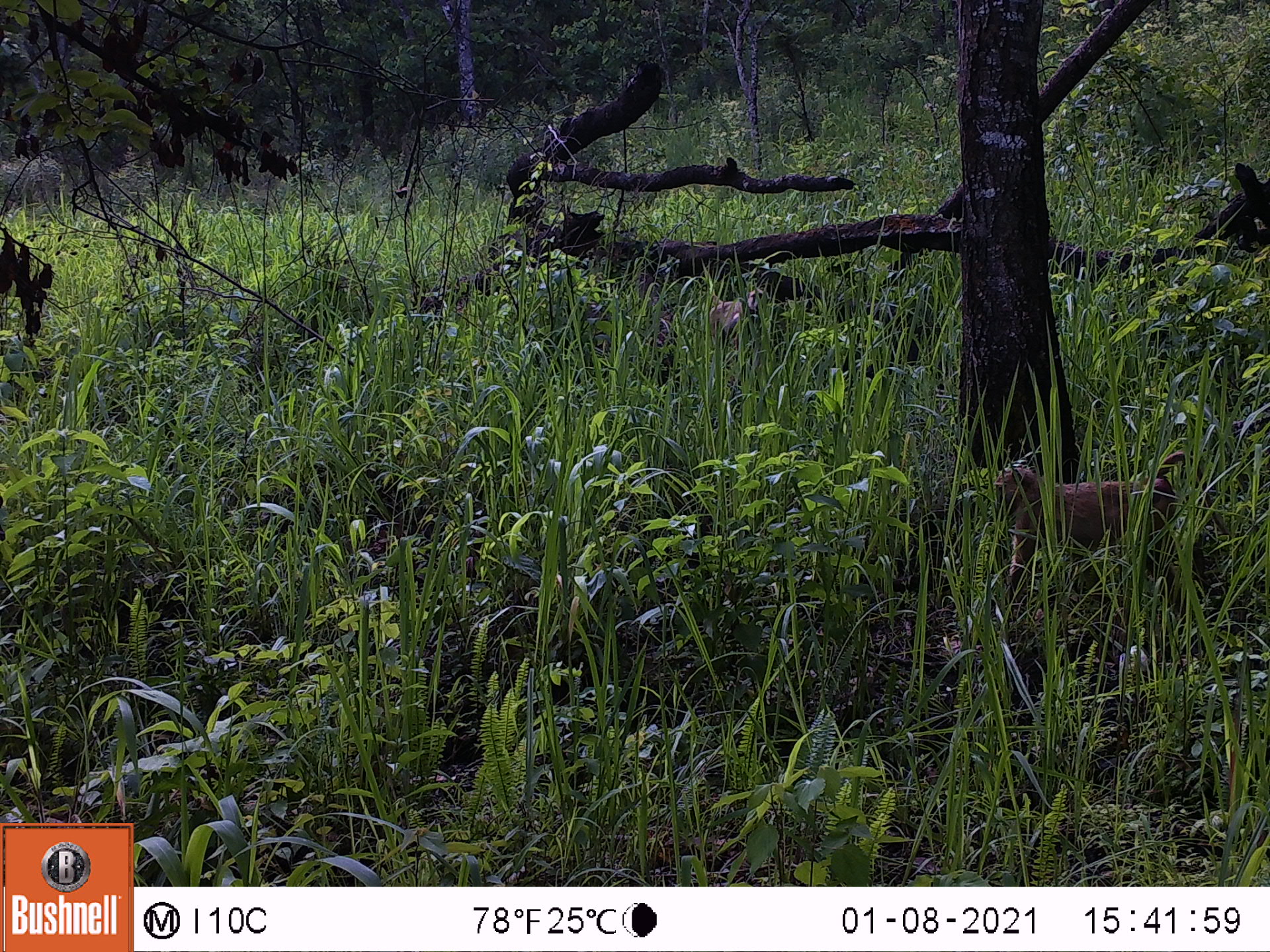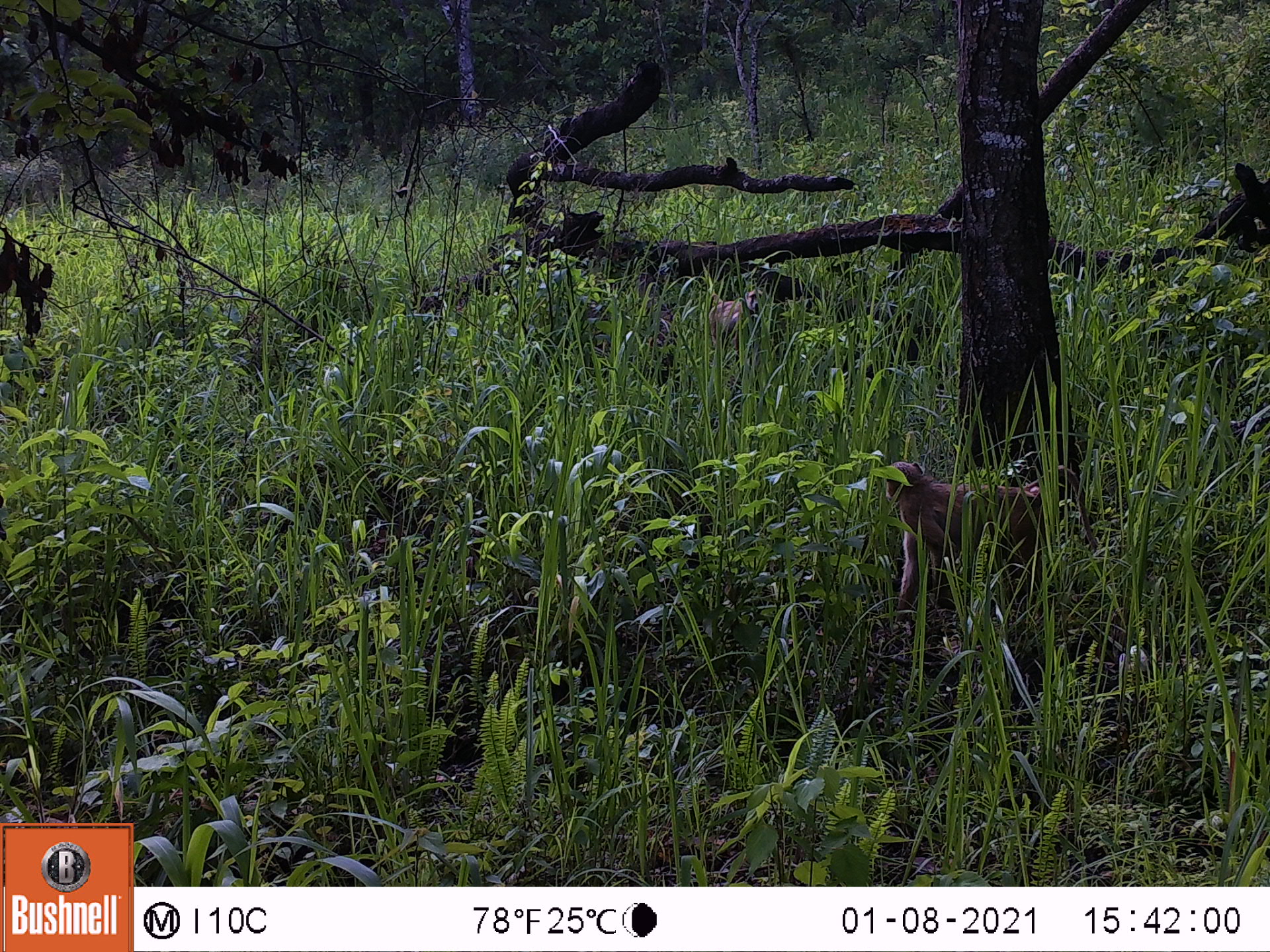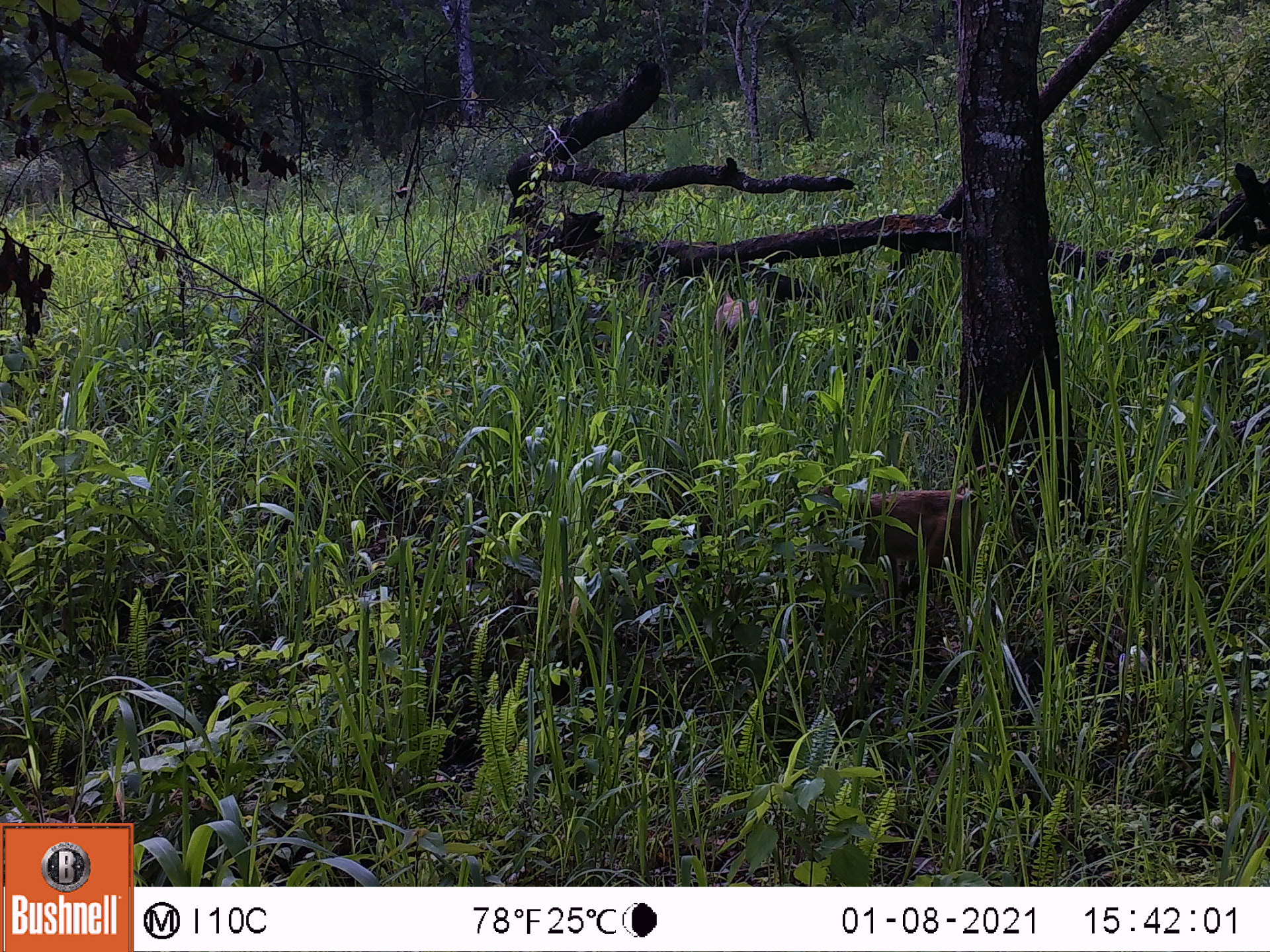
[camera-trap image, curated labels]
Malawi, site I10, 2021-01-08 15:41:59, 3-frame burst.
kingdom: Animalia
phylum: Chordata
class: Mammalia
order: Primates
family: Cercopithecidae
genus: Papio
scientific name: Papio cynocephalus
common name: yellow baboon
Yellow baboon (Papio cynocephalus), count 2.